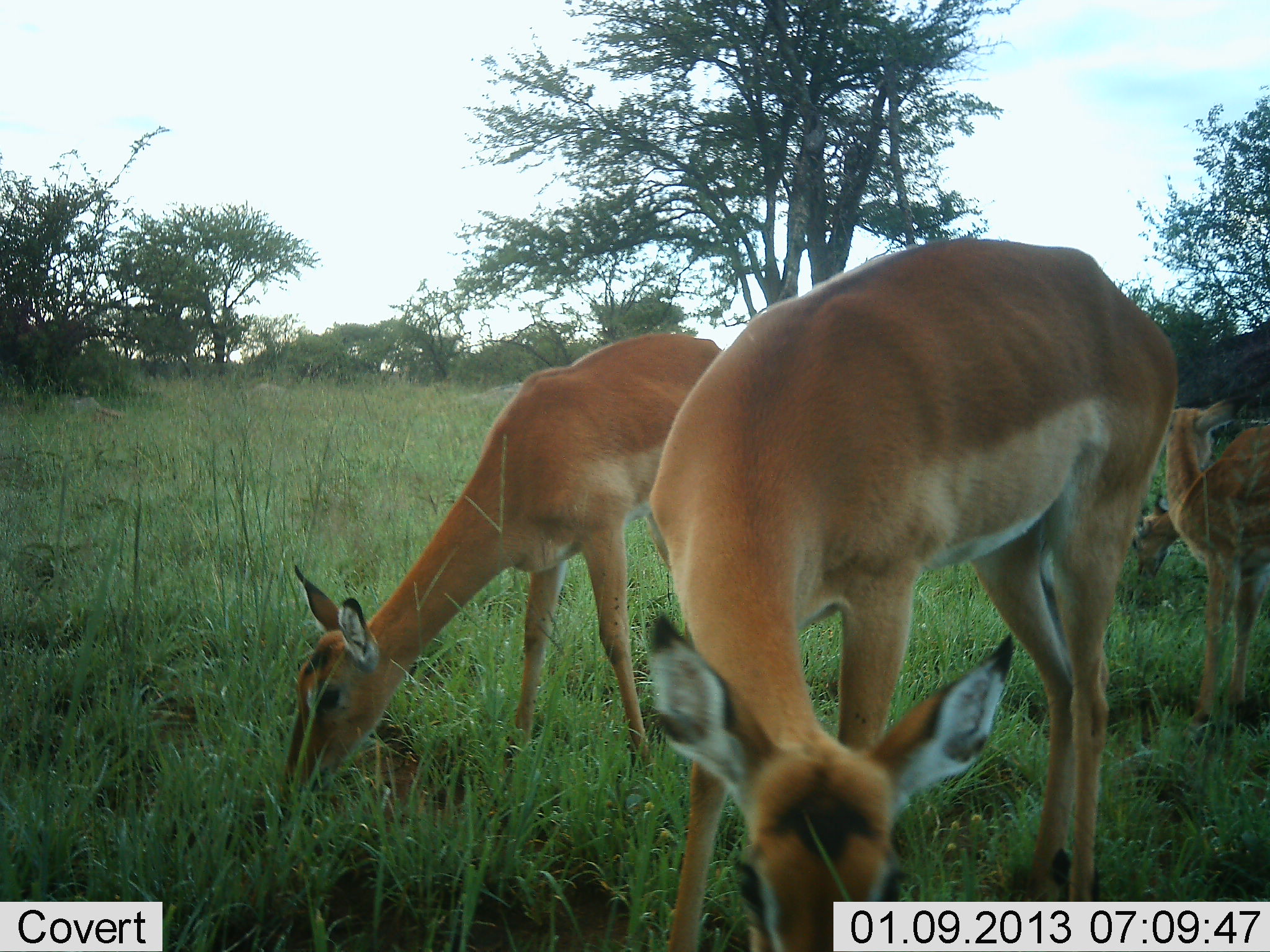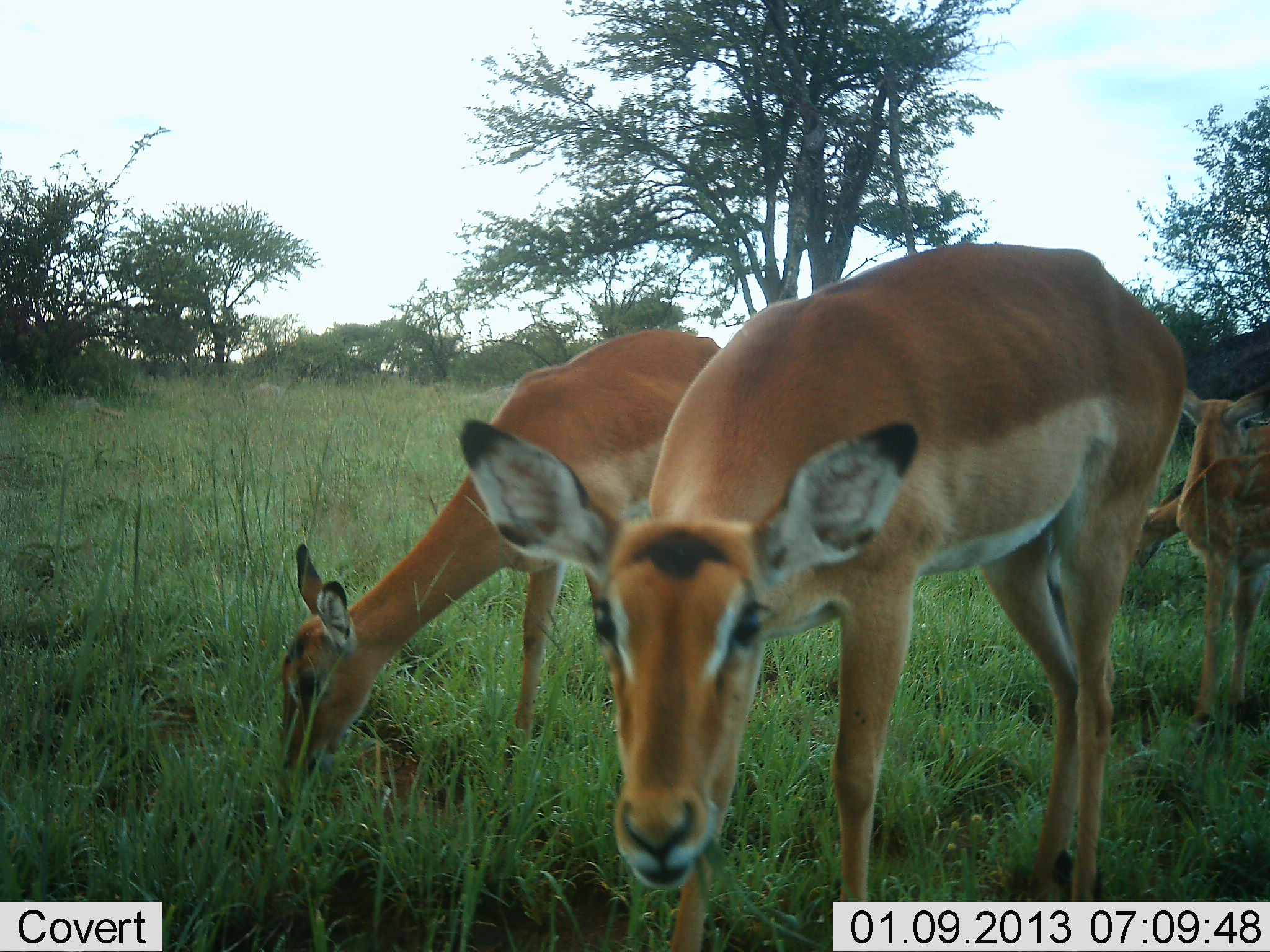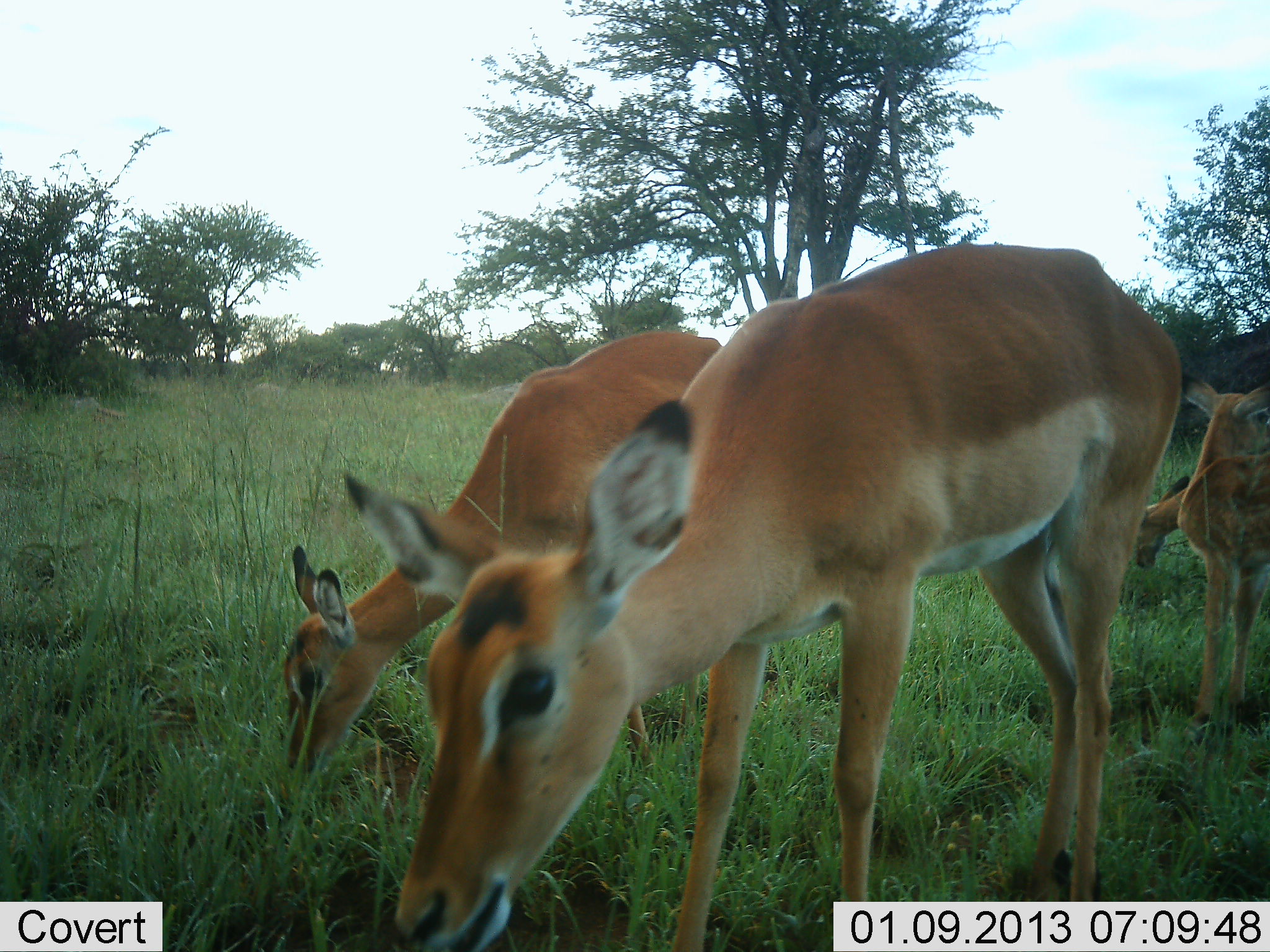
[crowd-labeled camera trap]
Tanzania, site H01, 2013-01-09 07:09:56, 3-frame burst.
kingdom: Animalia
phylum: Chordata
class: Mammalia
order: Artiodactyla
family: Bovidae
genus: Aepyceros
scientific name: Aepyceros melampus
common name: impala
Impala (Aepyceros melampus), count 4. Behavior (volunteer vote fractions): standing 65%, resting 0%, moving 0%, interacting 0%. Young present (vote fraction): 18%. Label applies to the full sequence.